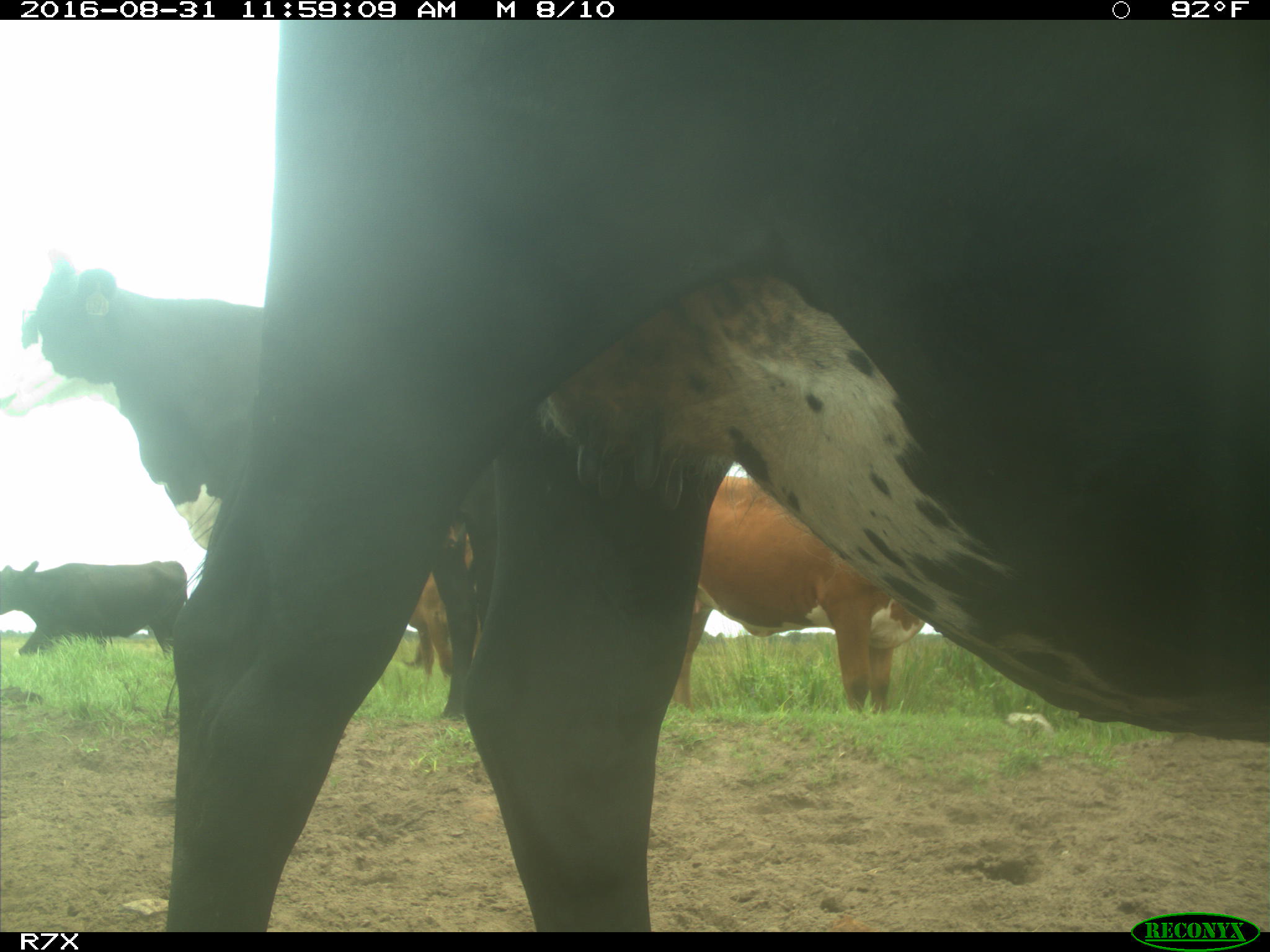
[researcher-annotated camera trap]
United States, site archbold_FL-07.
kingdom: Animalia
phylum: Chordata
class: Mammalia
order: Artiodactyla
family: Bovidae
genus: Bos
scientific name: Bos taurus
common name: domestic cow